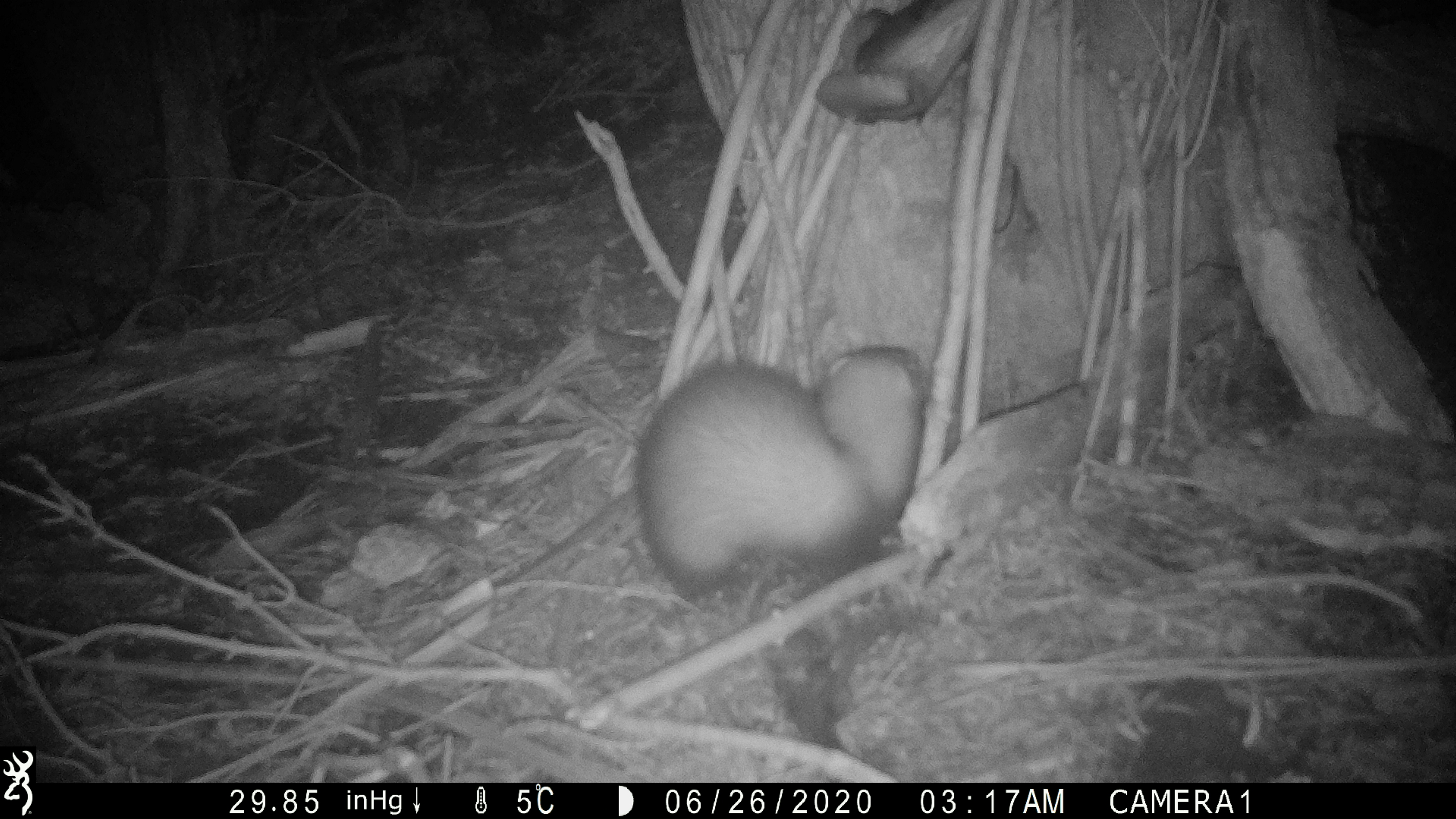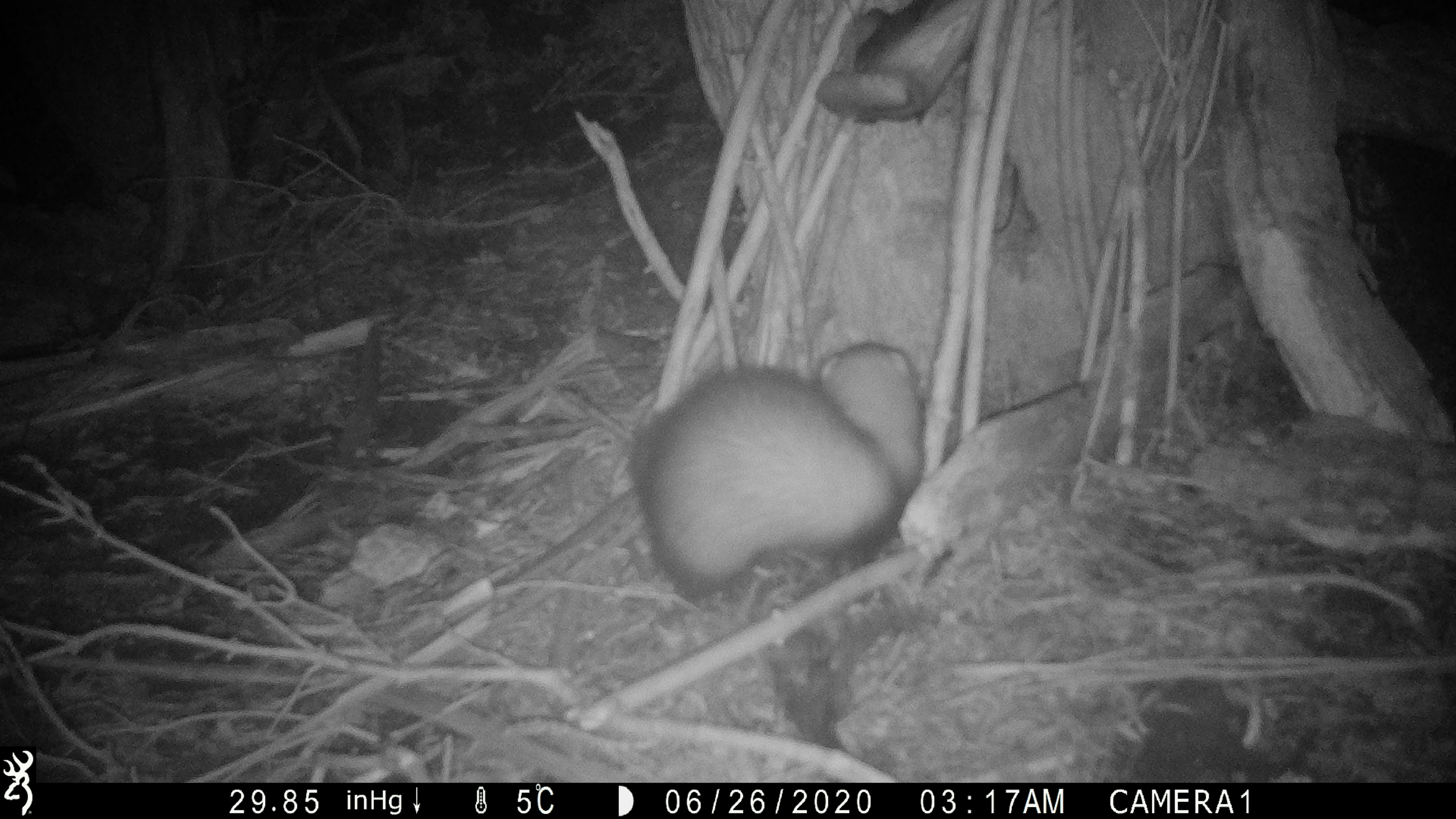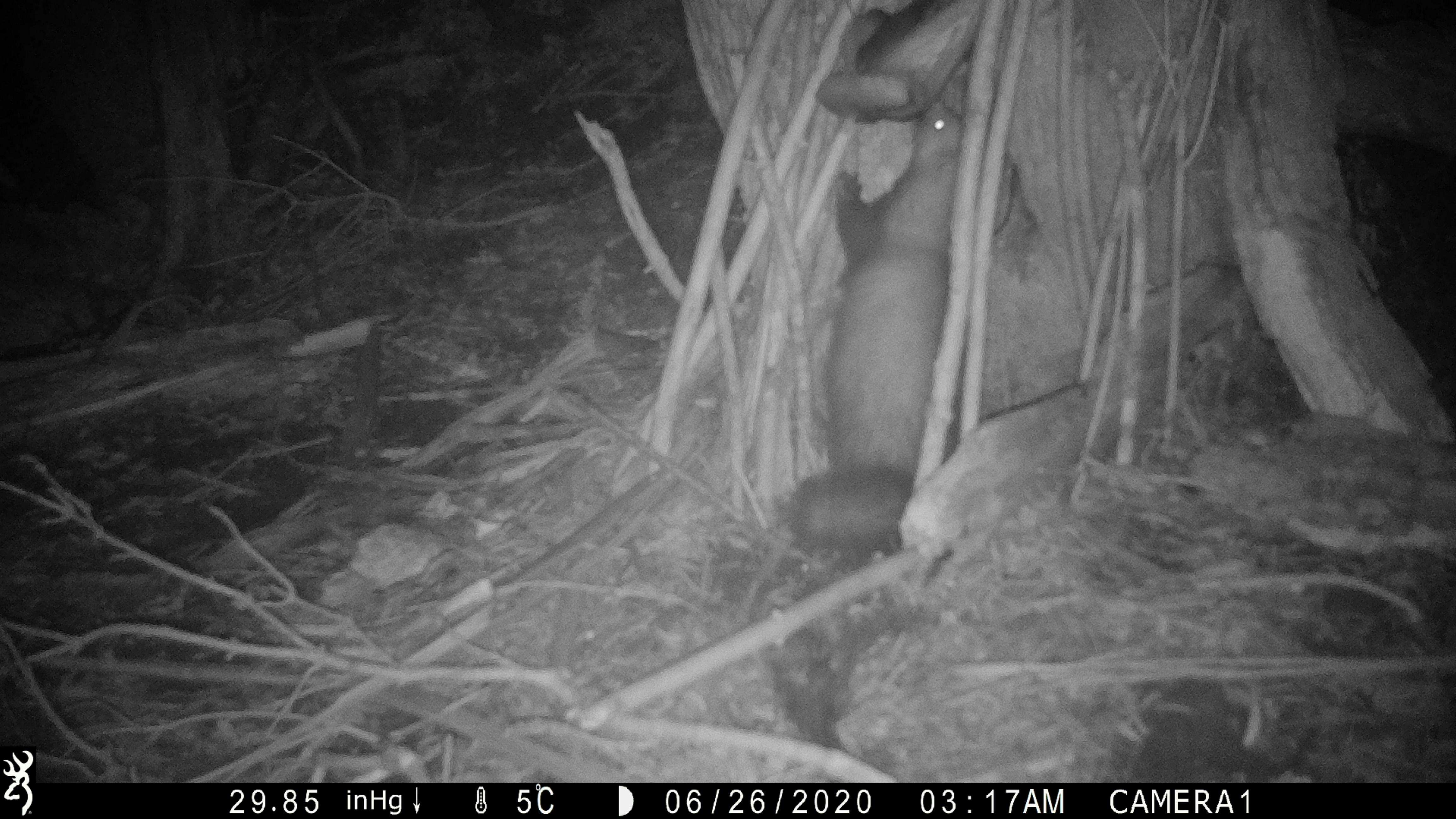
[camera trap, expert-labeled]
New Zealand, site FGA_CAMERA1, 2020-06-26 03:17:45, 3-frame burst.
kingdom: Animalia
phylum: Chordata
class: Mammalia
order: Carnivora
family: Mustelidae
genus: Mustela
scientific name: Mustela furo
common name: ferret